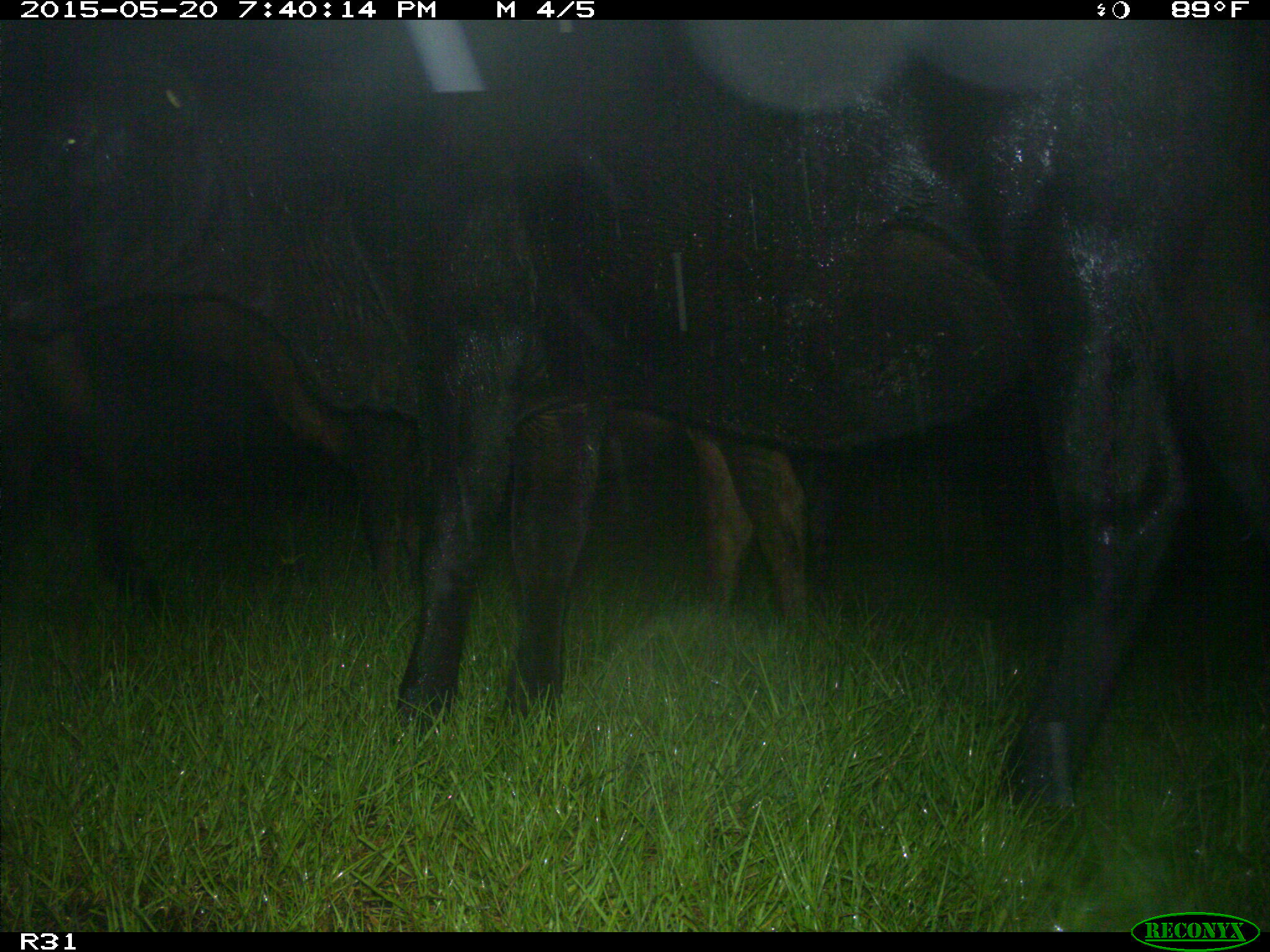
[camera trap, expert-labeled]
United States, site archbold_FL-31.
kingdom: Animalia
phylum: Chordata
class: Mammalia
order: Artiodactyla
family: Bovidae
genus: Bos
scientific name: Bos taurus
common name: domestic cow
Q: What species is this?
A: Bos taurus (domestic cow).